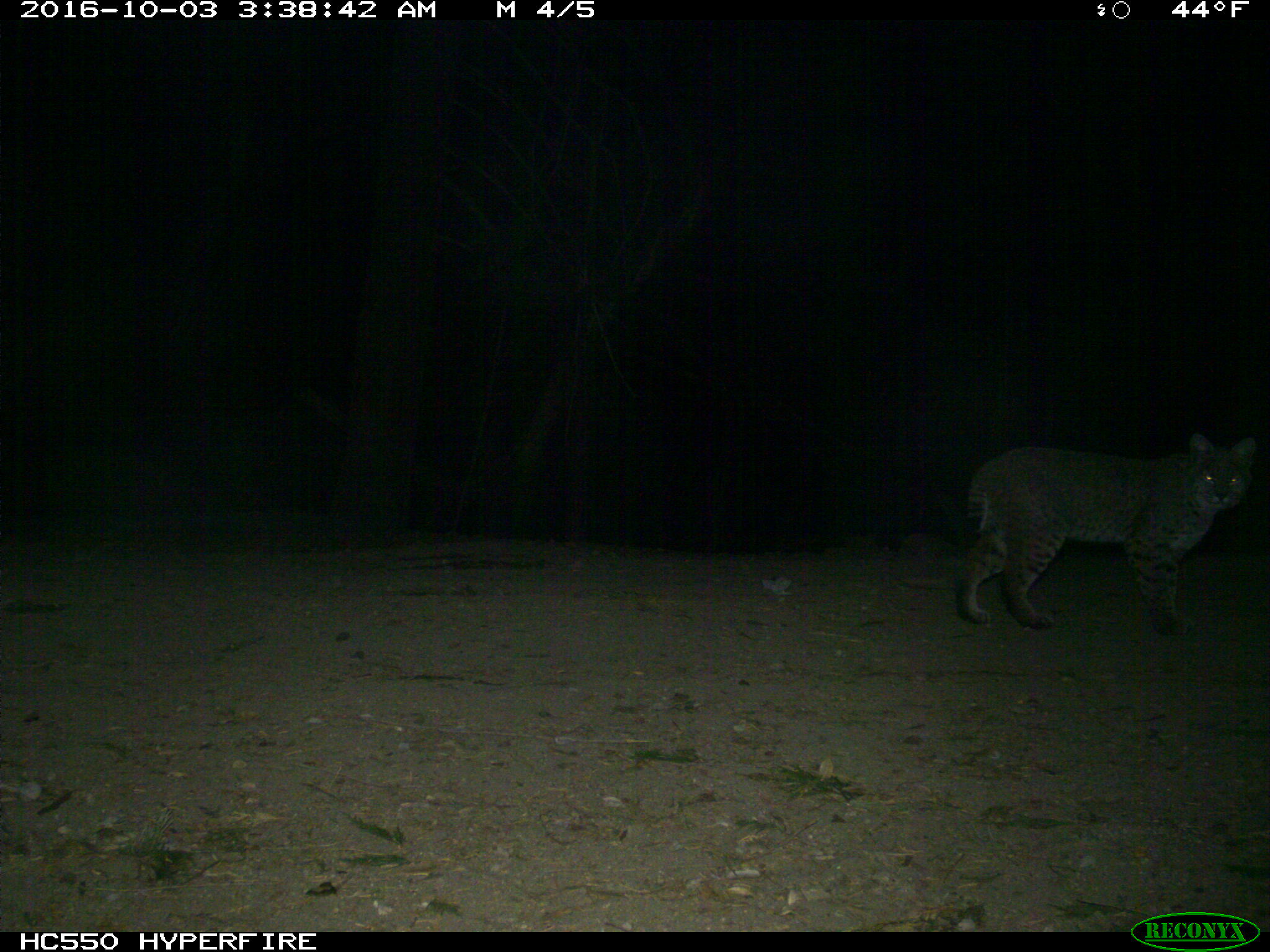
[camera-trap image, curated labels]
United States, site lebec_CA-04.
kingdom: Animalia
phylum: Chordata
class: Mammalia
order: Carnivora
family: Felidae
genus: Lynx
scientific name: Lynx rufus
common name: bobcat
Lynx rufus (bobcat).